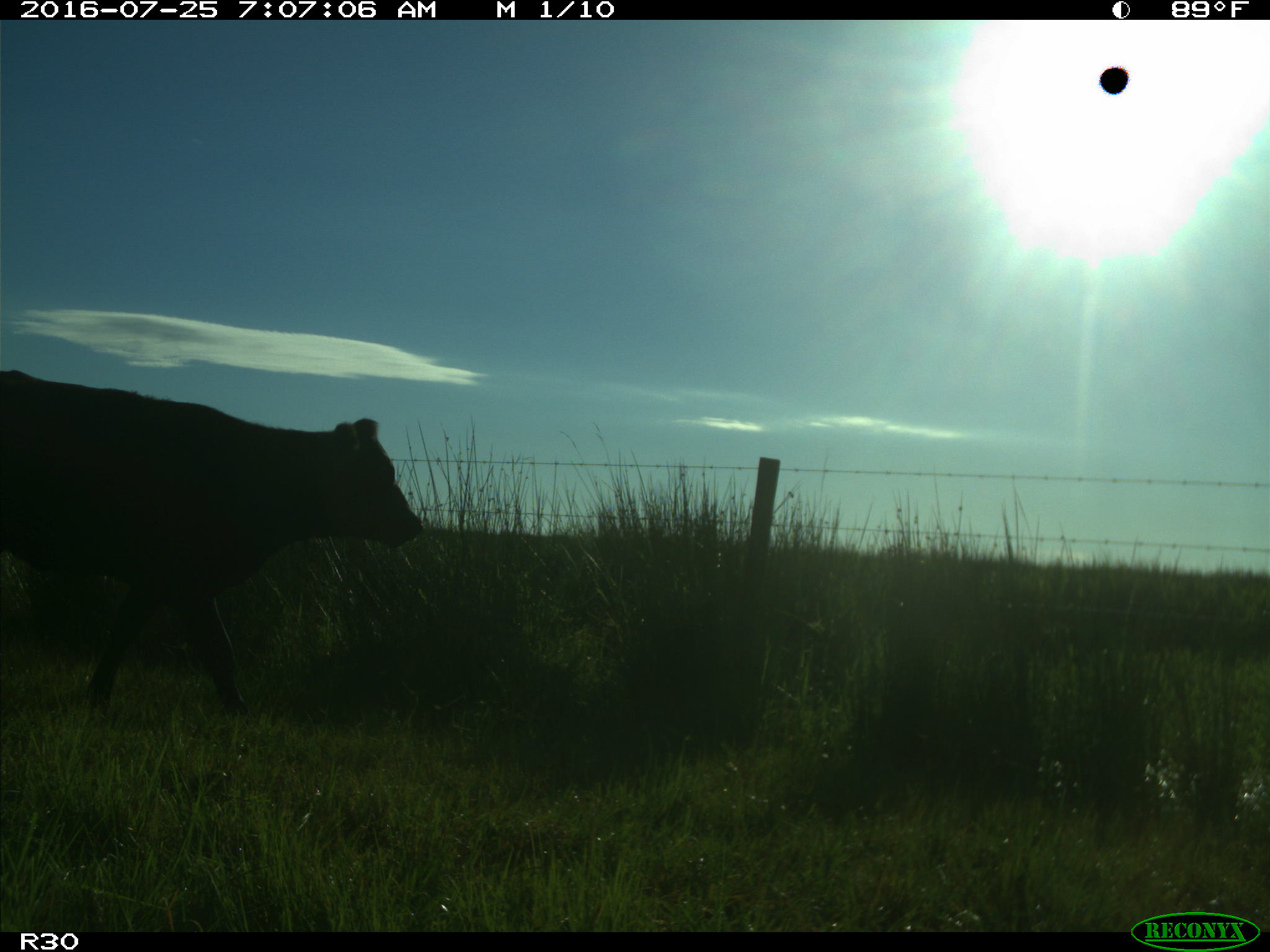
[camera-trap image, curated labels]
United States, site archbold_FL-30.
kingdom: Animalia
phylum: Chordata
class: Mammalia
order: Artiodactyla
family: Bovidae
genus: Bos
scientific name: Bos taurus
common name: domestic cow